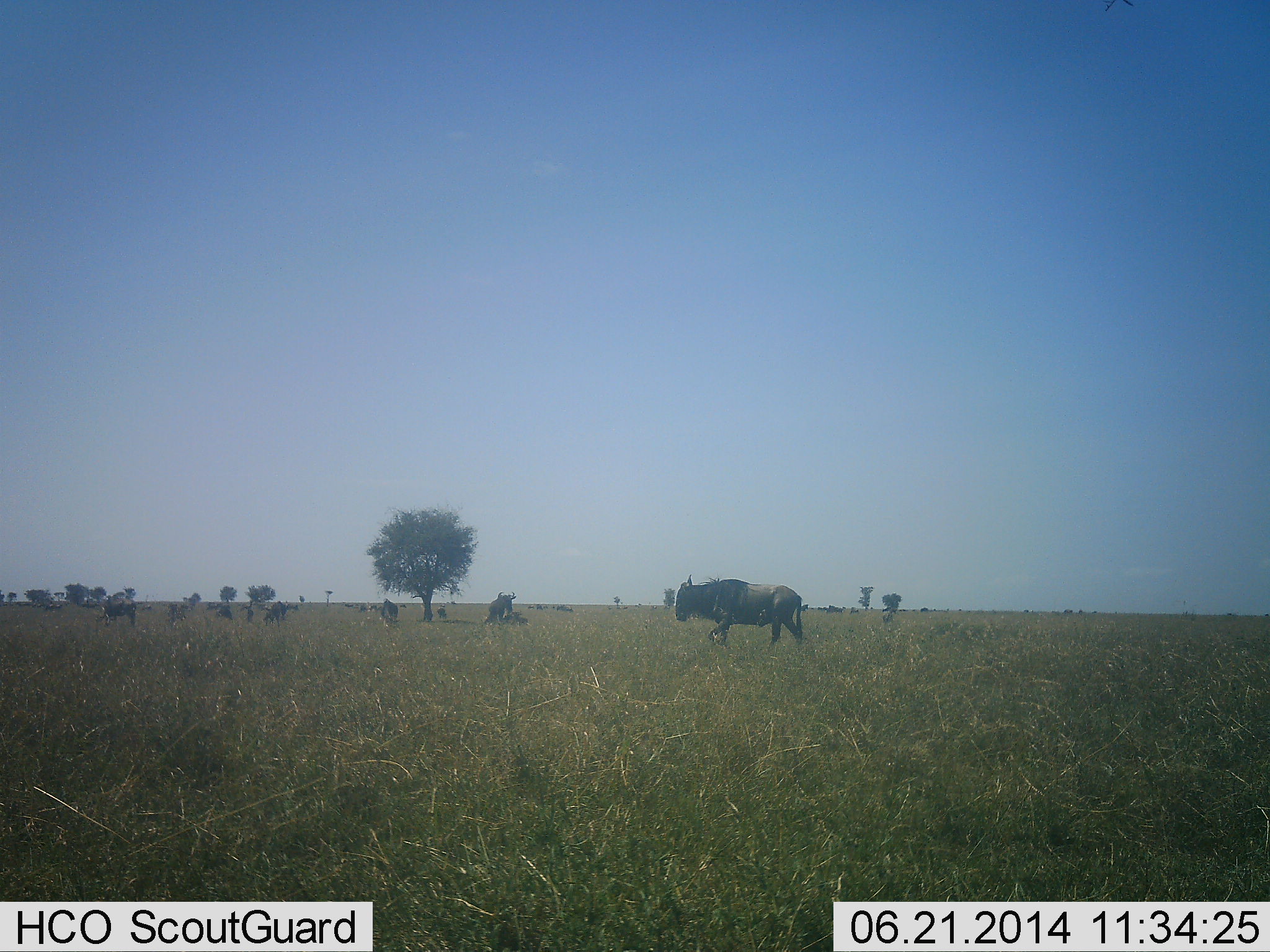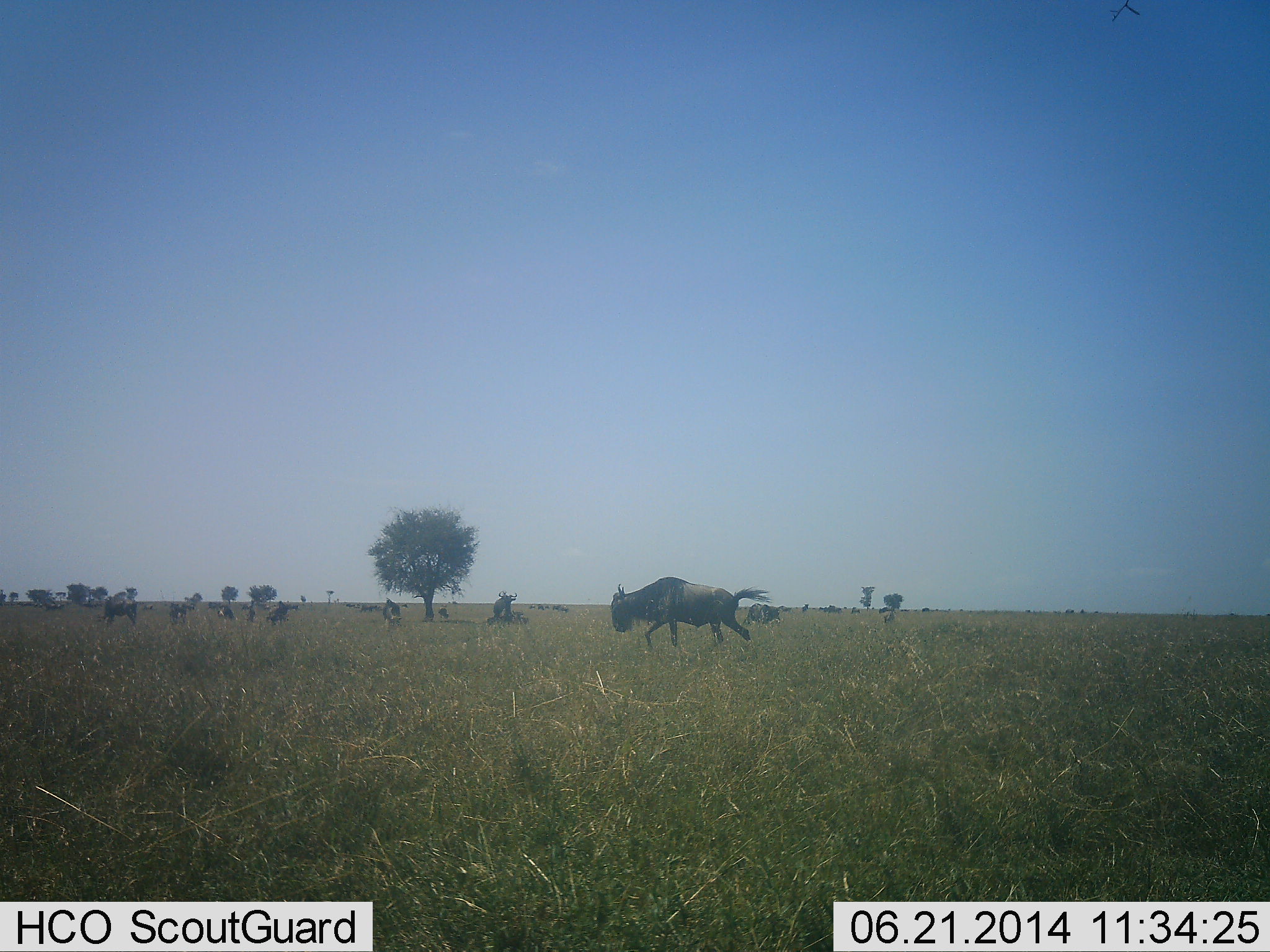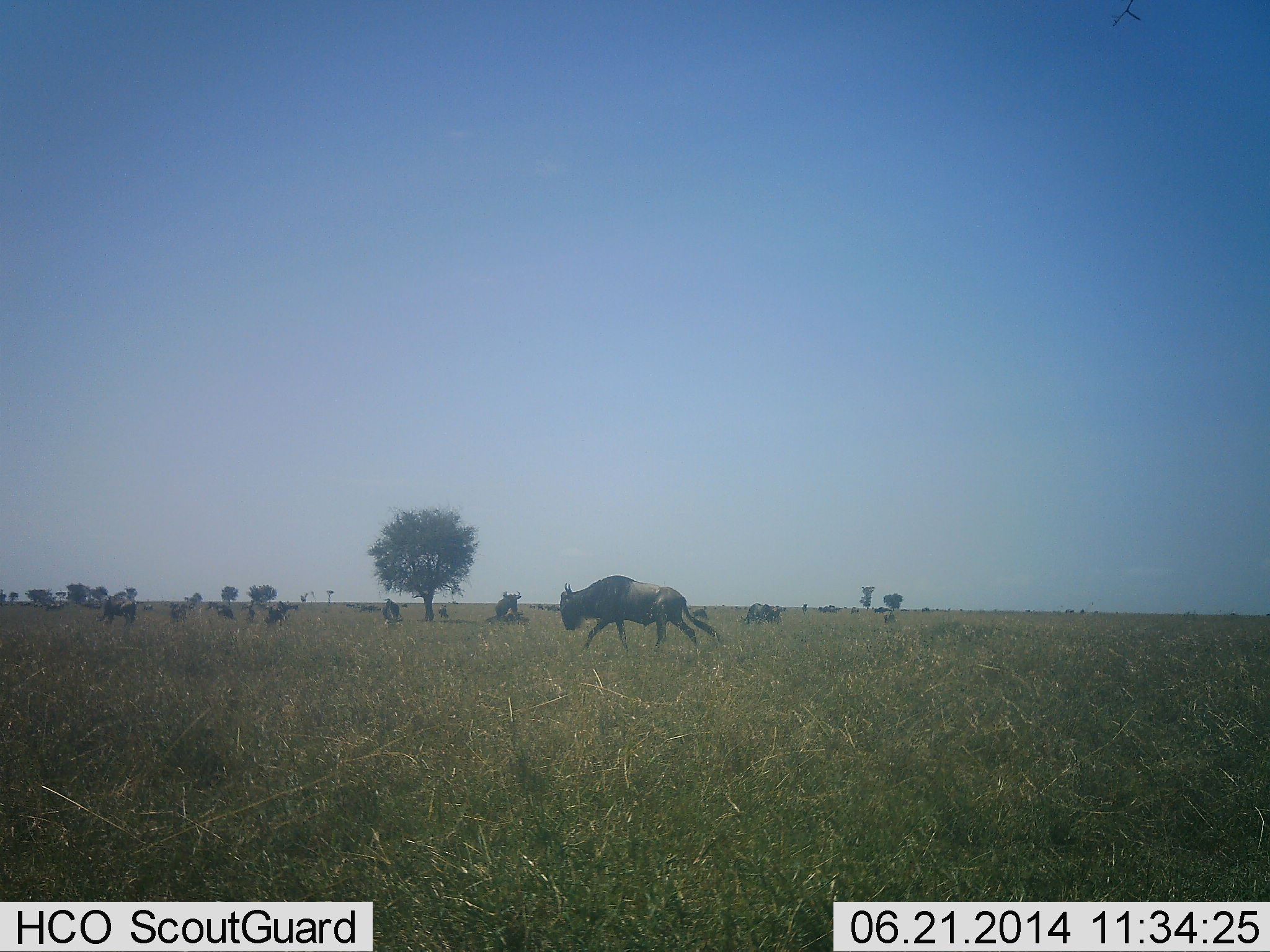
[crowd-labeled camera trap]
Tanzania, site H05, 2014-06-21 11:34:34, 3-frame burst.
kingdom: Animalia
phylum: Chordata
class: Mammalia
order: Artiodactyla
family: Bovidae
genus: Connochaetes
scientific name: Connochaetes taurinus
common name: blue wildebeest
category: wildebeest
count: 11-50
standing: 40%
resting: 10%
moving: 100%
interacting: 0%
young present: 0%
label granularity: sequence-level